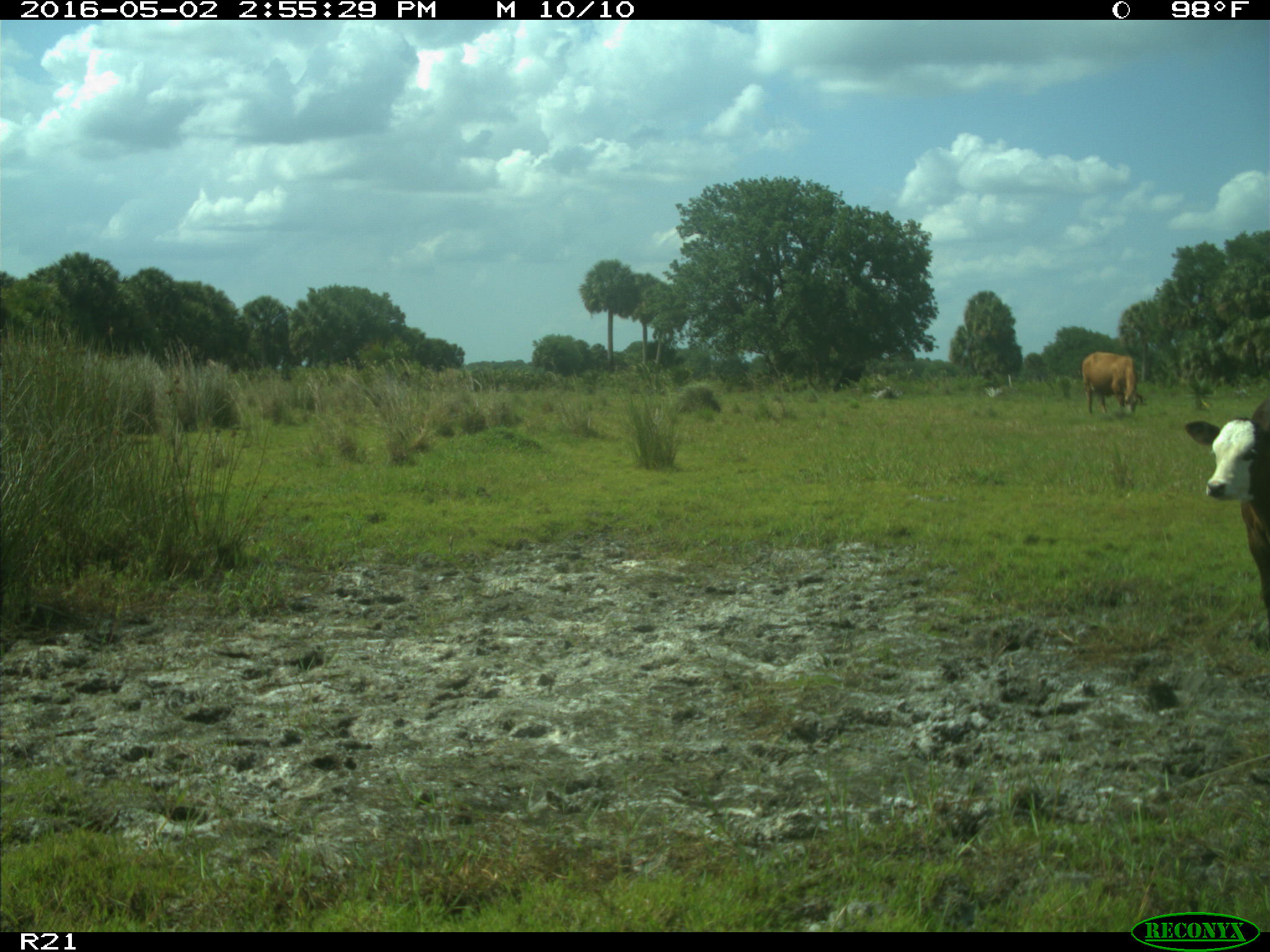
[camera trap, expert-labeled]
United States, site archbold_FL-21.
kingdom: Animalia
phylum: Chordata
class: Mammalia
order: Artiodactyla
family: Bovidae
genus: Bos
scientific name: Bos taurus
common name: domestic cow